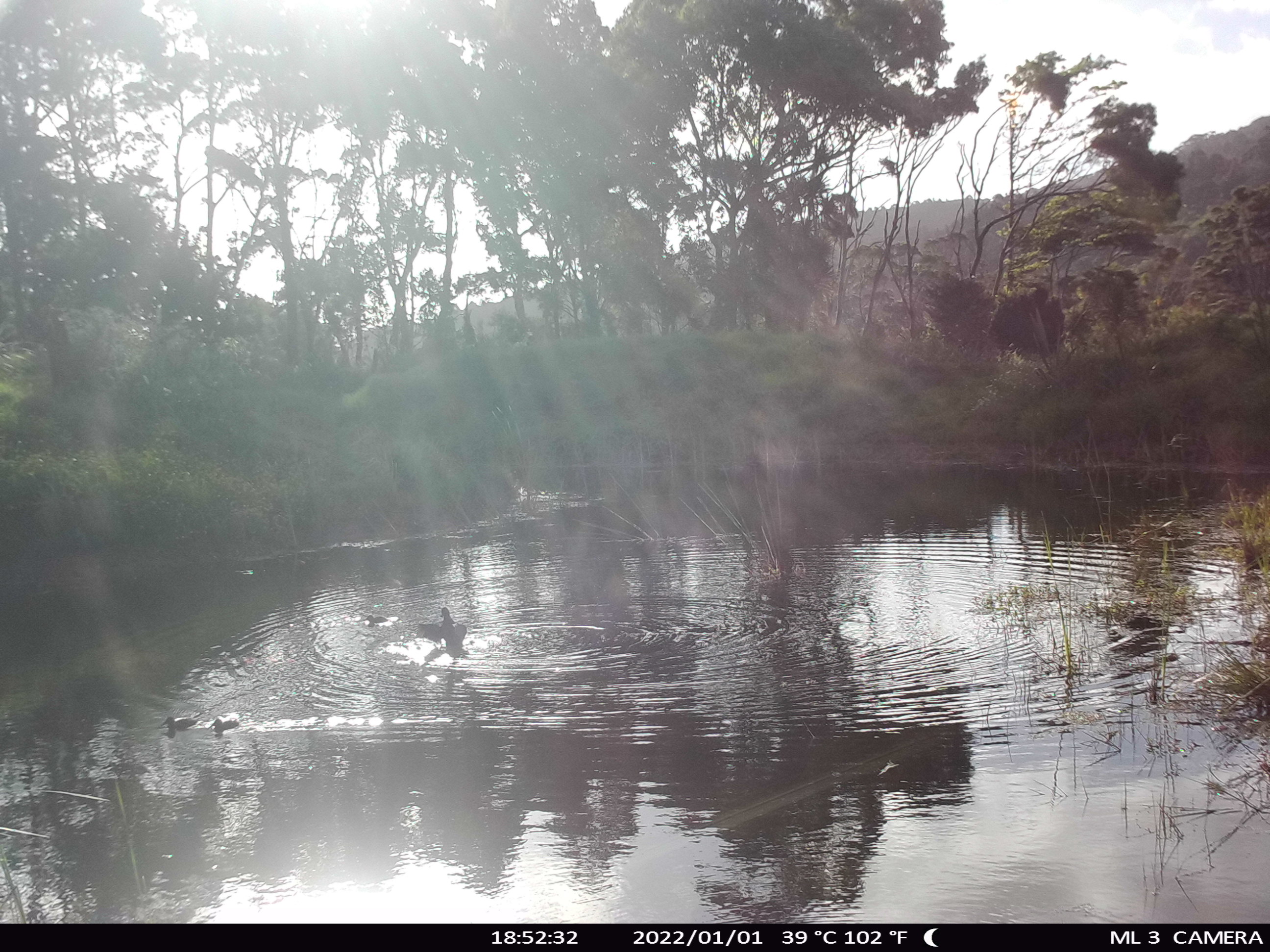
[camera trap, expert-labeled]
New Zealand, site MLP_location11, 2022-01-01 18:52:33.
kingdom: Animalia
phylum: Chordata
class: Aves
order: Anseriformes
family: Anatidae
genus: Anas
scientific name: Anas chlorotis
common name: brown teal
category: pateke